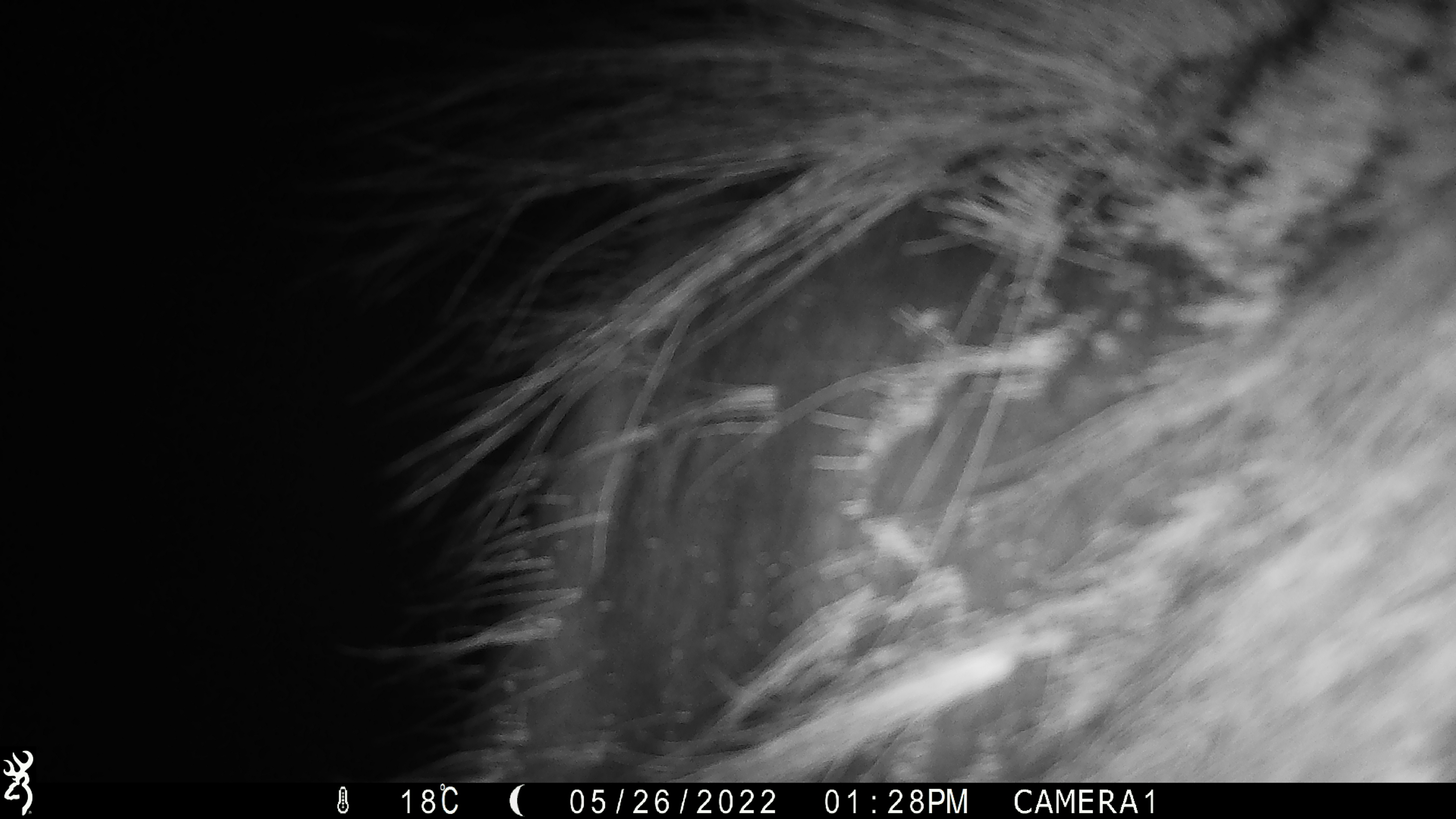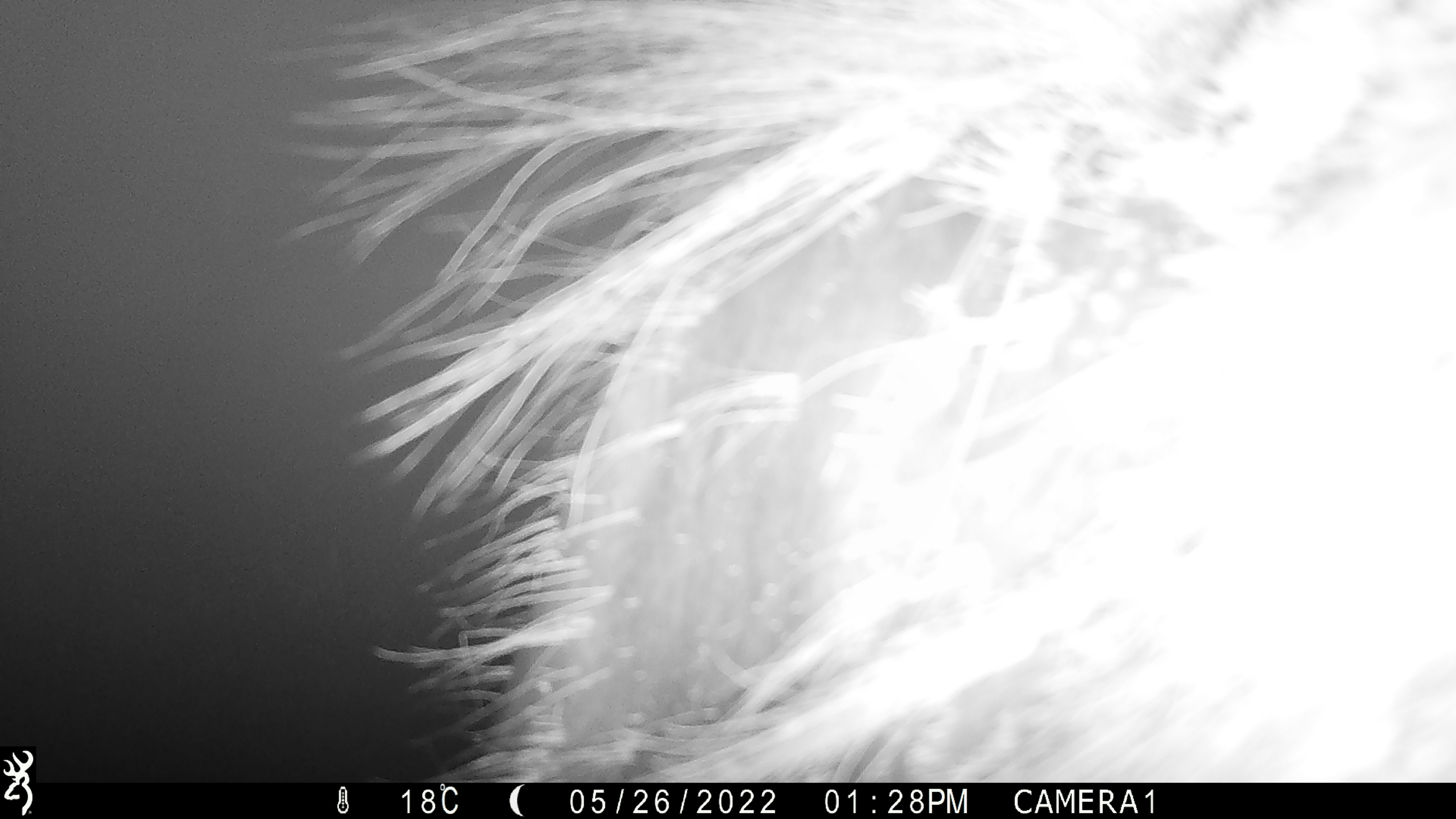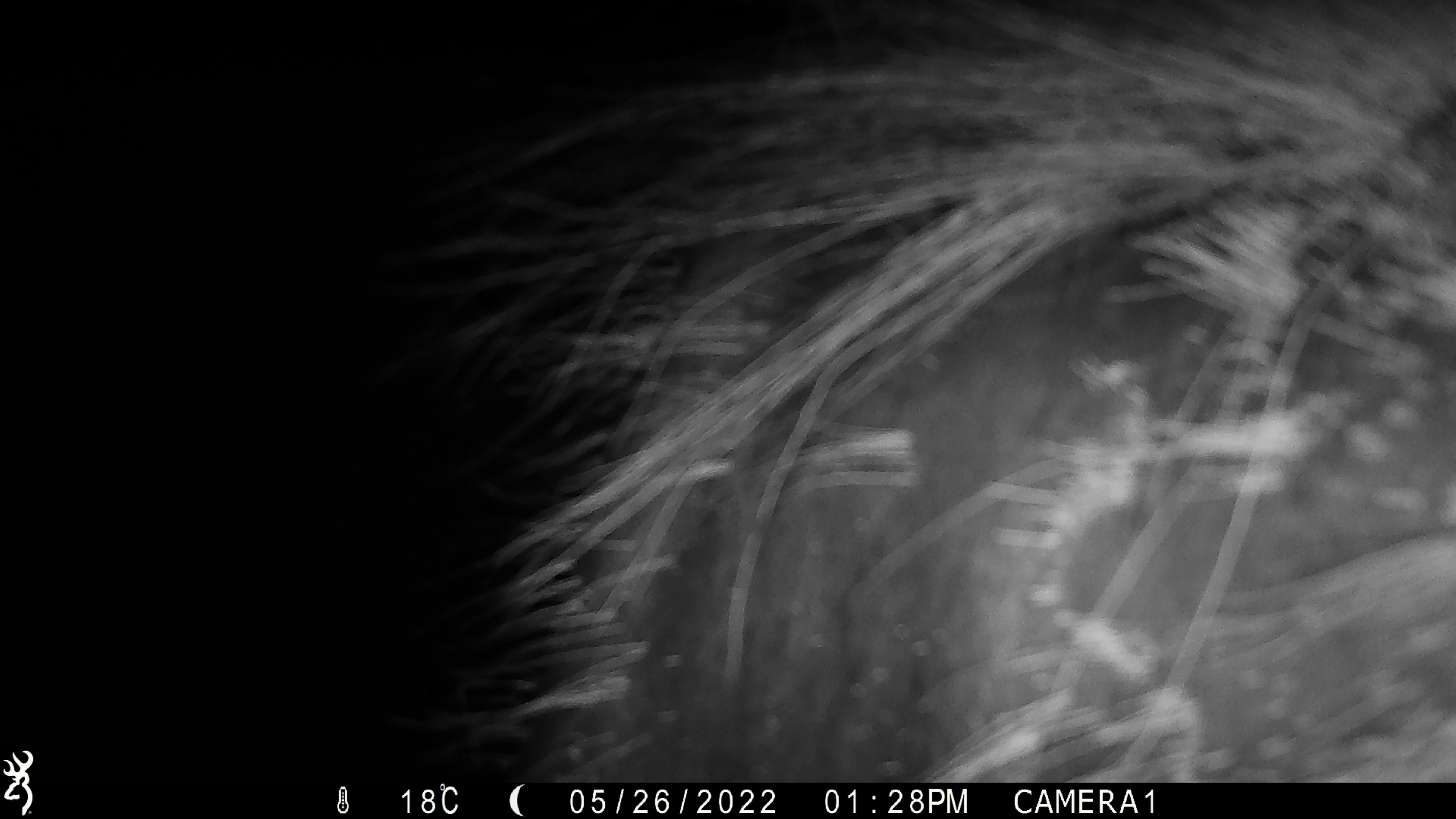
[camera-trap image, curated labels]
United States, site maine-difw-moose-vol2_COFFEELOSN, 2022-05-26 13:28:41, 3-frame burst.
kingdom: Animalia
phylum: Chordata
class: Mammalia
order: Artiodactyla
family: Cervidae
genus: Alces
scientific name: Alces alces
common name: moose